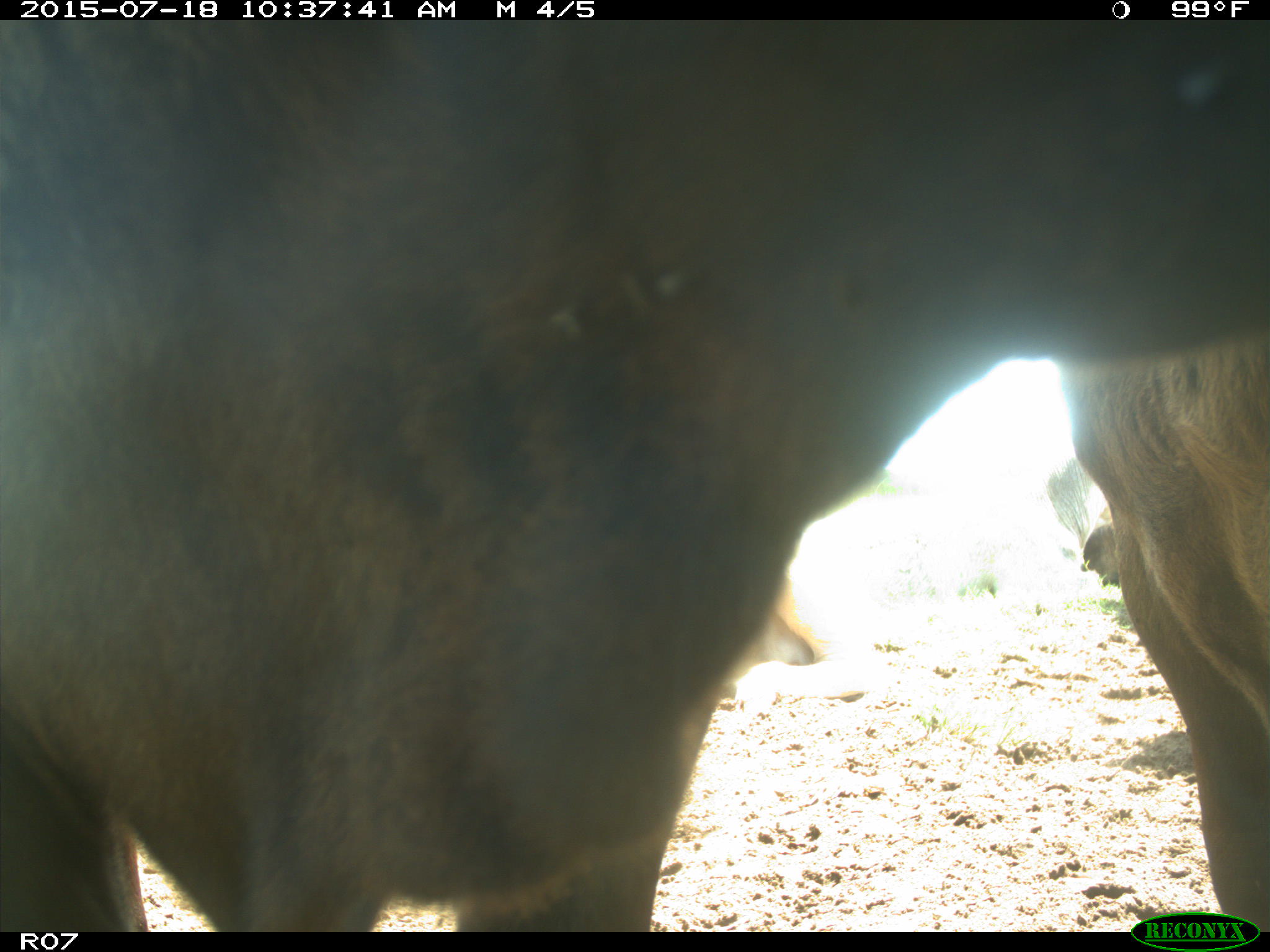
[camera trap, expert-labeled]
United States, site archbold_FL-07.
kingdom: Animalia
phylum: Chordata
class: Mammalia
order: Artiodactyla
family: Bovidae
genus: Bos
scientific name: Bos taurus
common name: domestic cow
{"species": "Bos taurus (domestic cow)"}